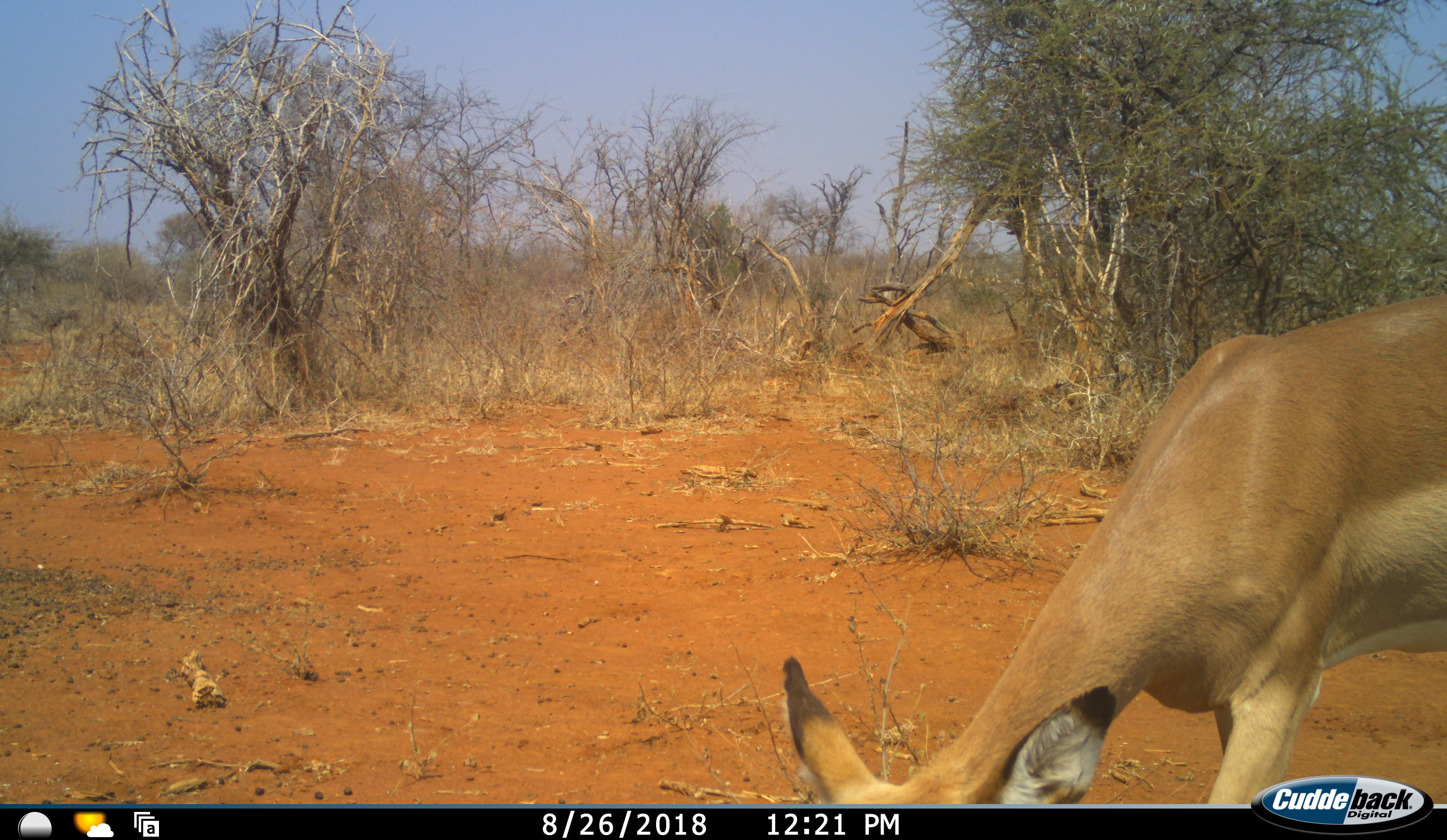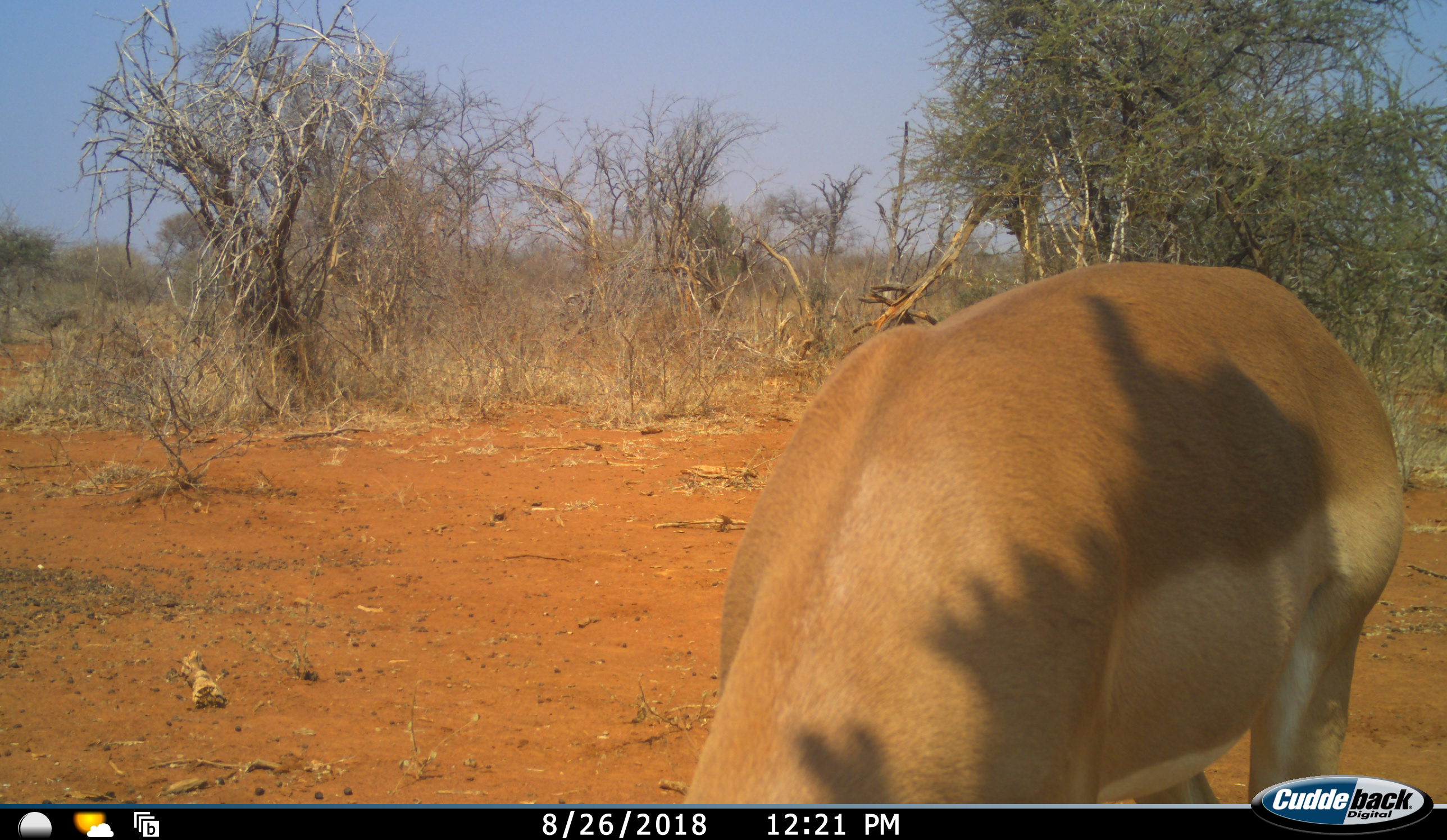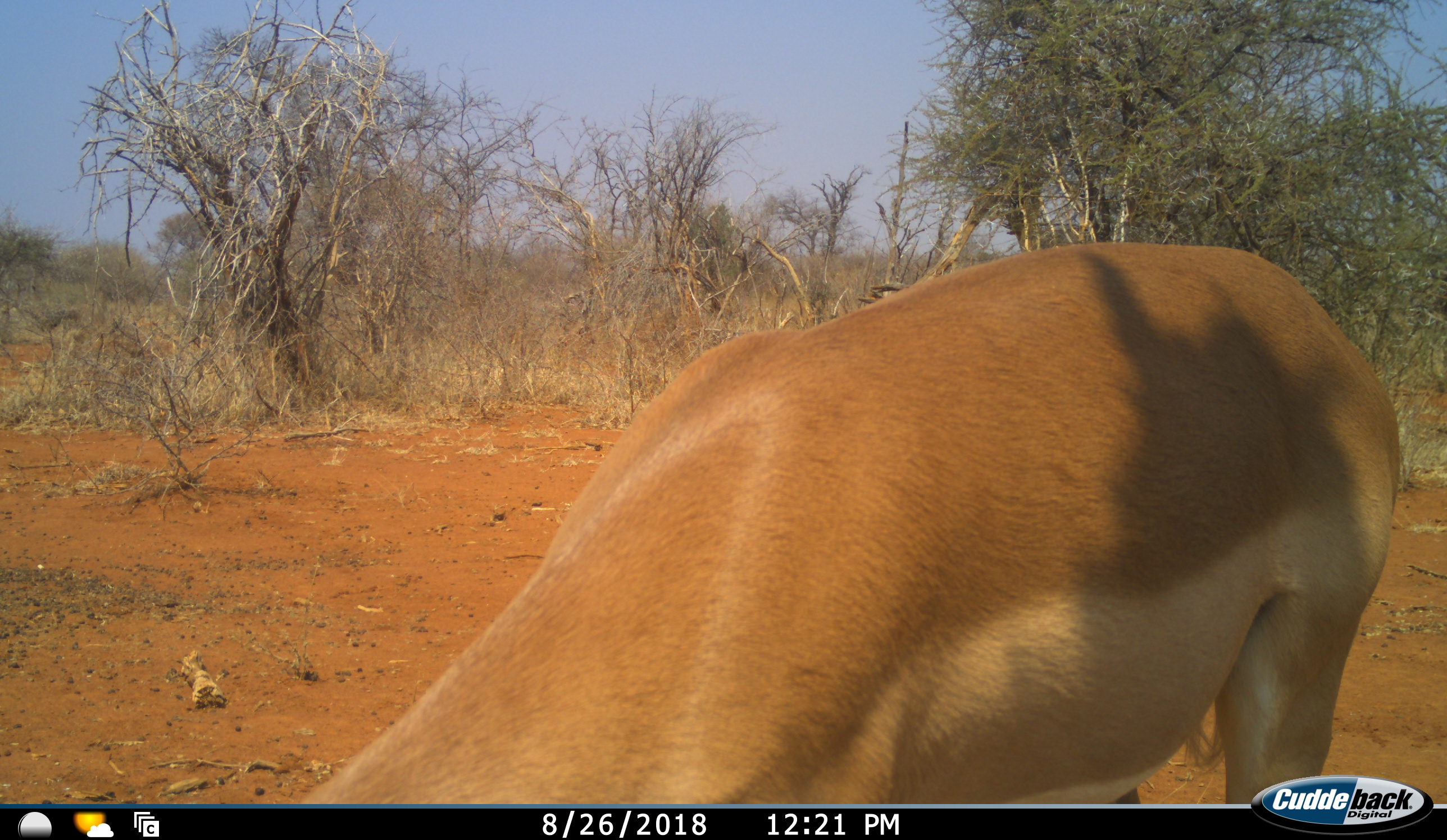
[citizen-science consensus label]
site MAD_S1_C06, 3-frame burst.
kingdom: Animalia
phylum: Chordata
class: Mammalia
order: Artiodactyla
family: Bovidae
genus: Aepyceros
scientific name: Aepyceros melampus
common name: impala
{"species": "impala (Aepyceros melampus)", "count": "1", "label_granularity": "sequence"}